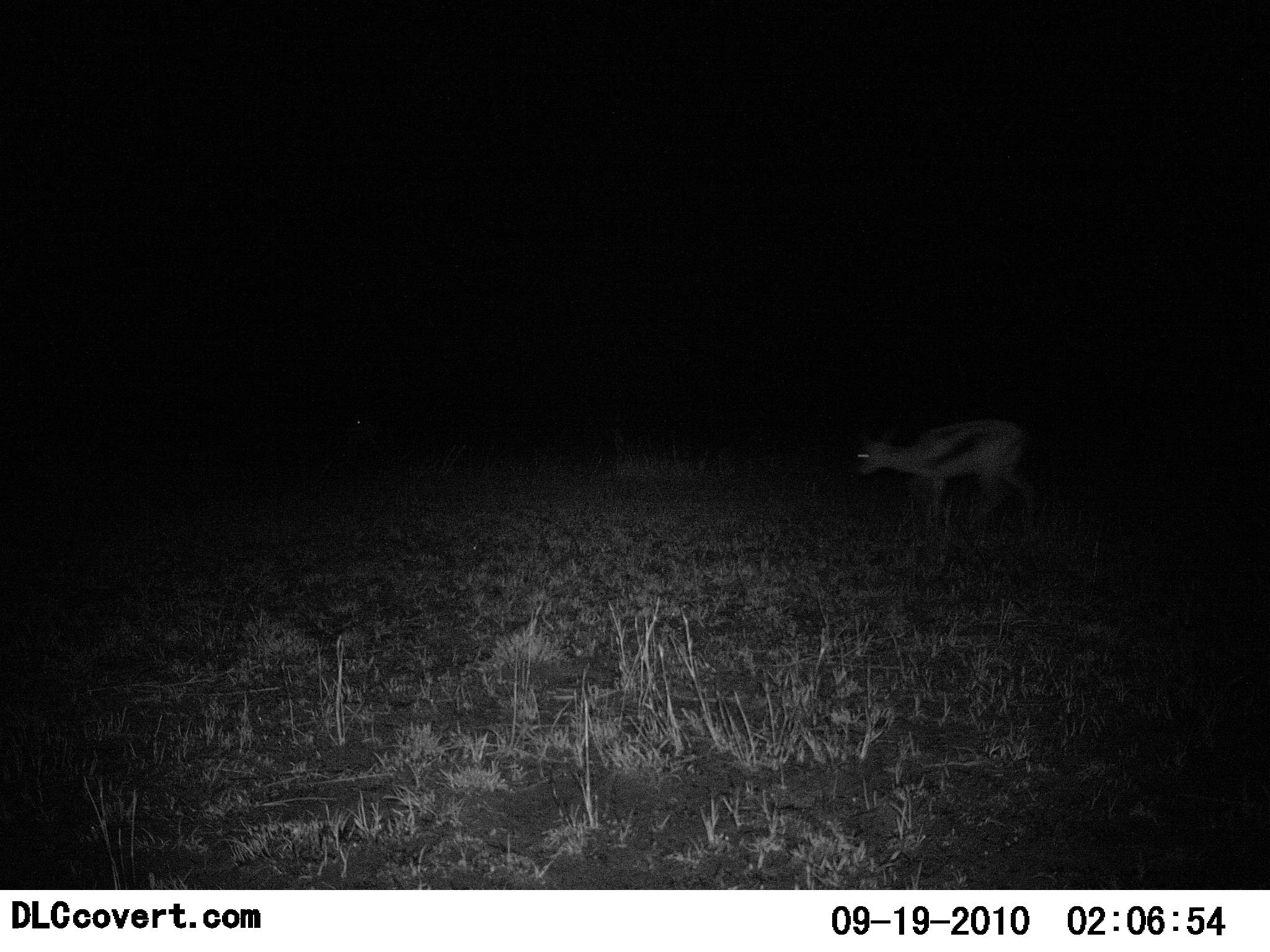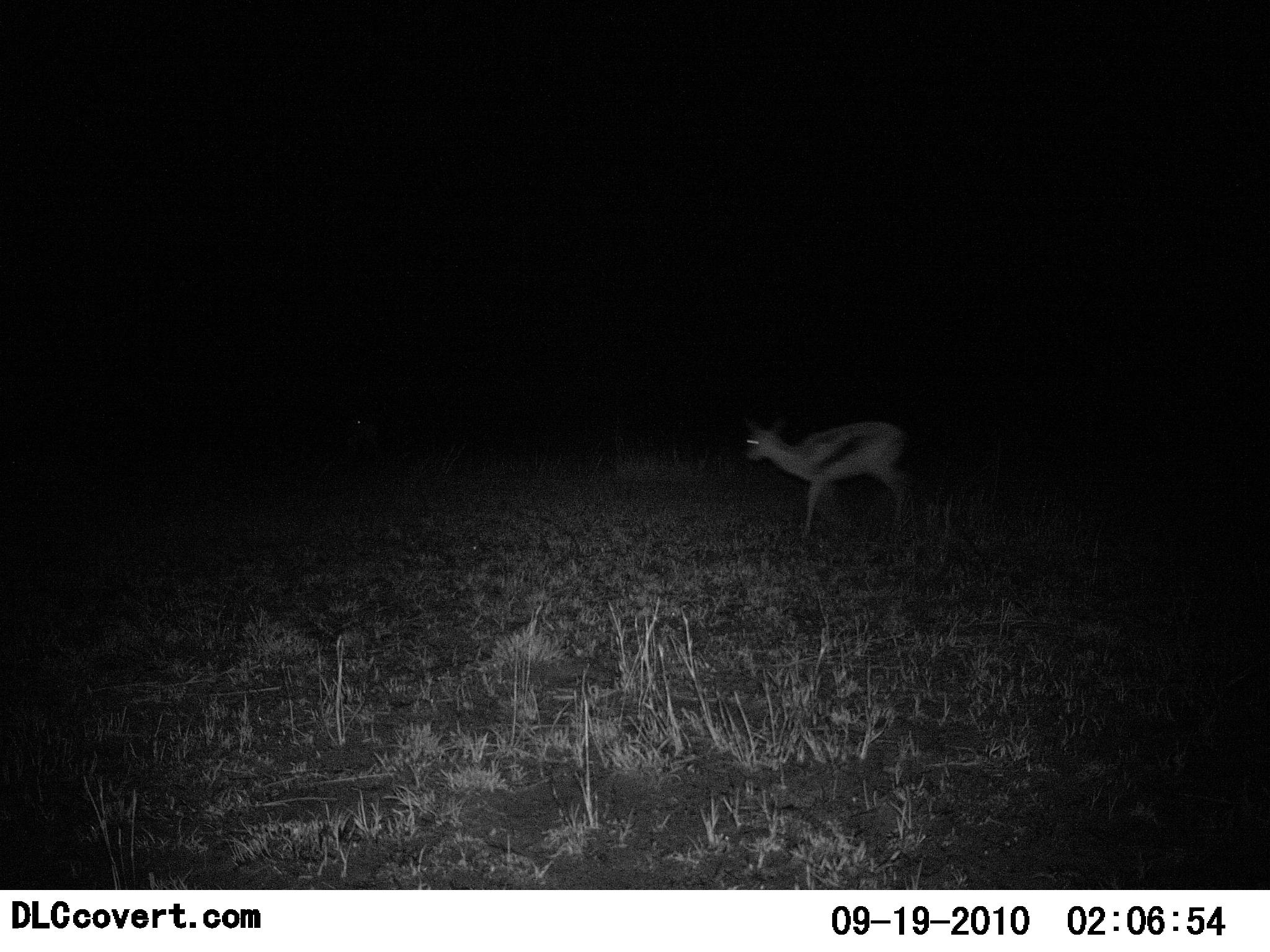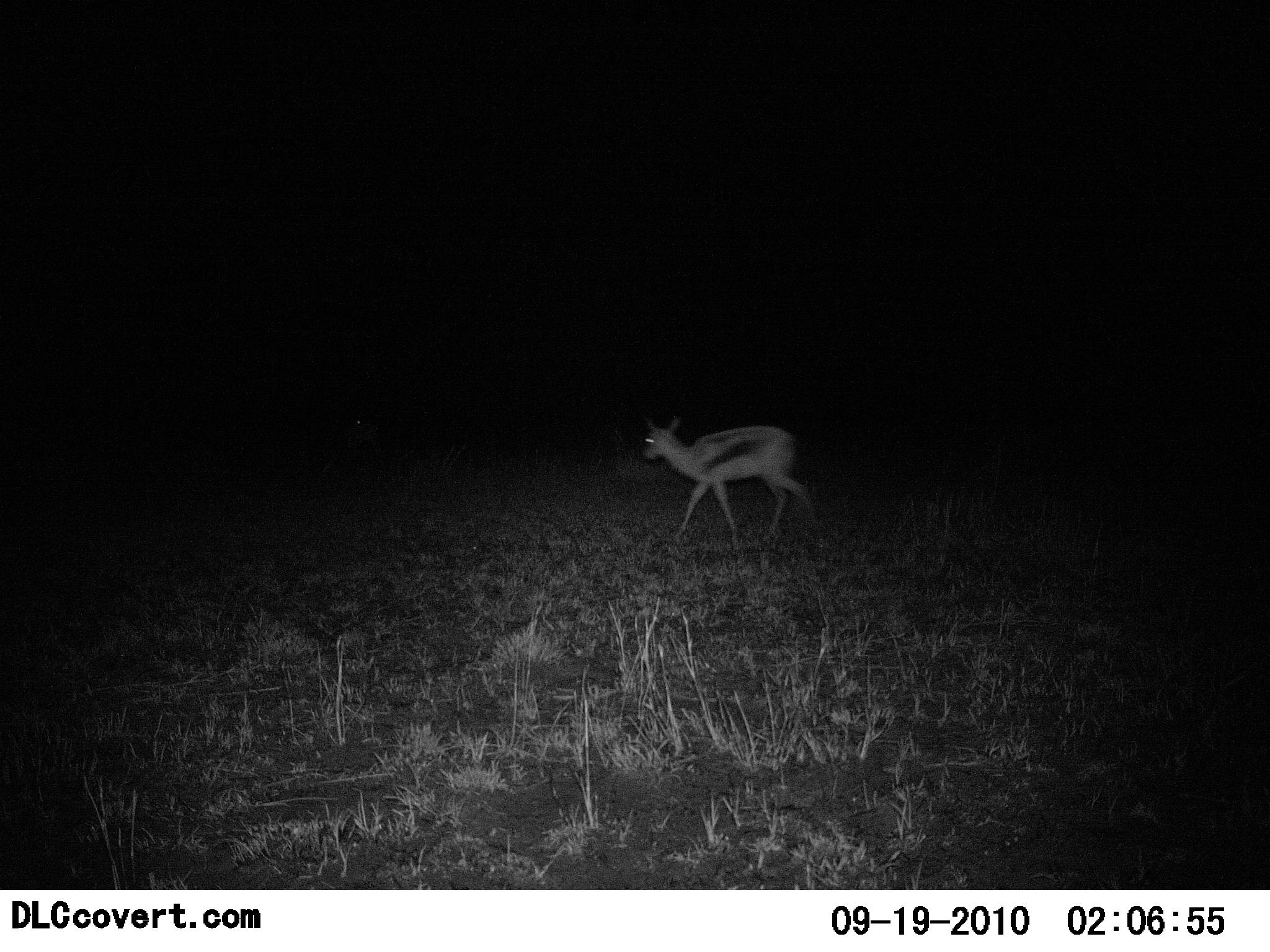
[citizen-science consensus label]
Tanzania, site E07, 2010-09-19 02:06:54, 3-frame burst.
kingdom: Animalia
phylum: Chordata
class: Mammalia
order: Artiodactyla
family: Bovidae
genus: Eudorcas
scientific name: Eudorcas thomsonii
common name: thomson's gazelle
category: gazellethomsons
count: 1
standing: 0%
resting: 0%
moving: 100%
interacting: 0%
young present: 0%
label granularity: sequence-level